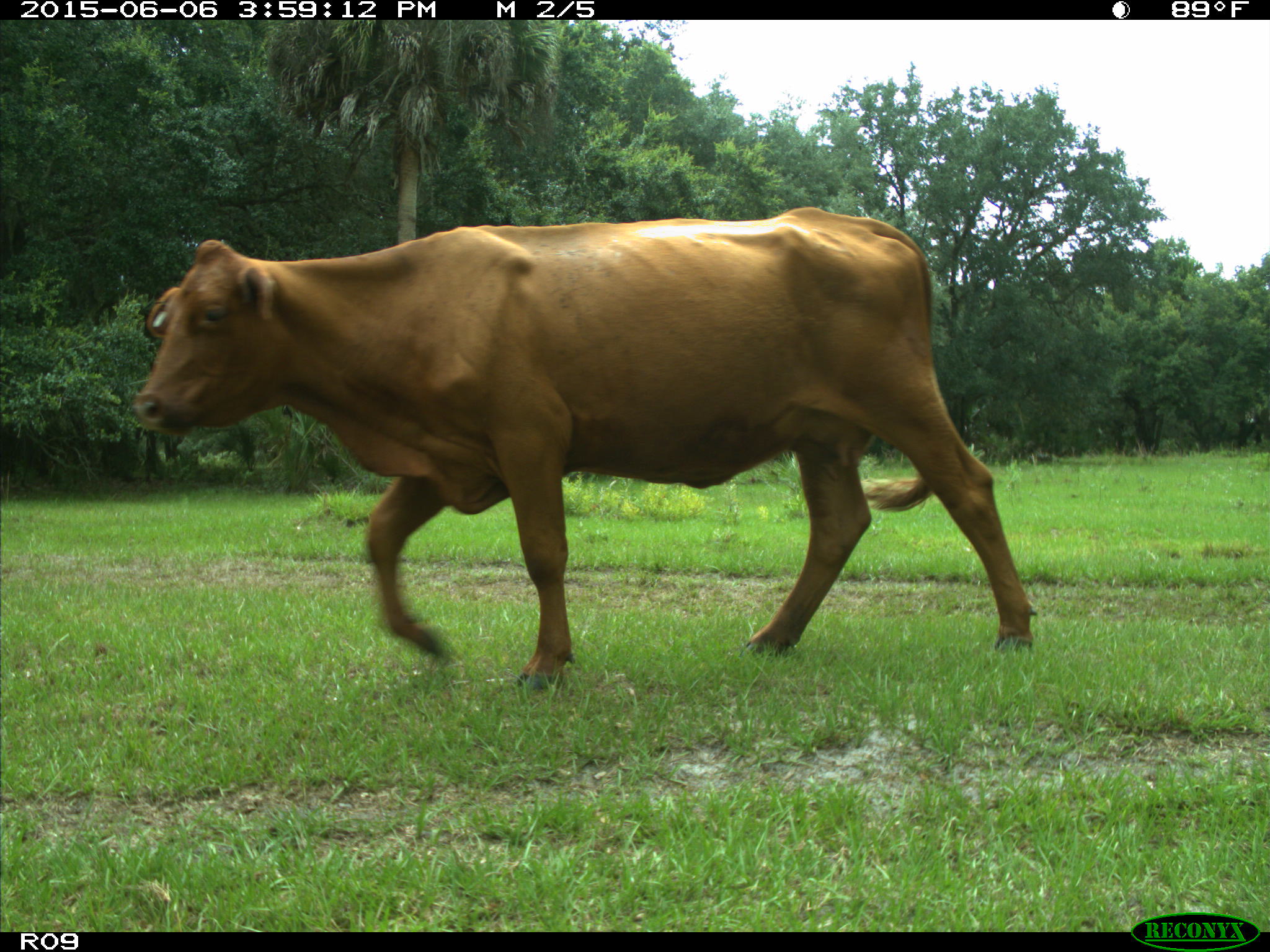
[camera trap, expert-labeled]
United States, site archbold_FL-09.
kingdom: Animalia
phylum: Chordata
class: Mammalia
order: Artiodactyla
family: Bovidae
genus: Bos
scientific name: Bos taurus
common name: domestic cow